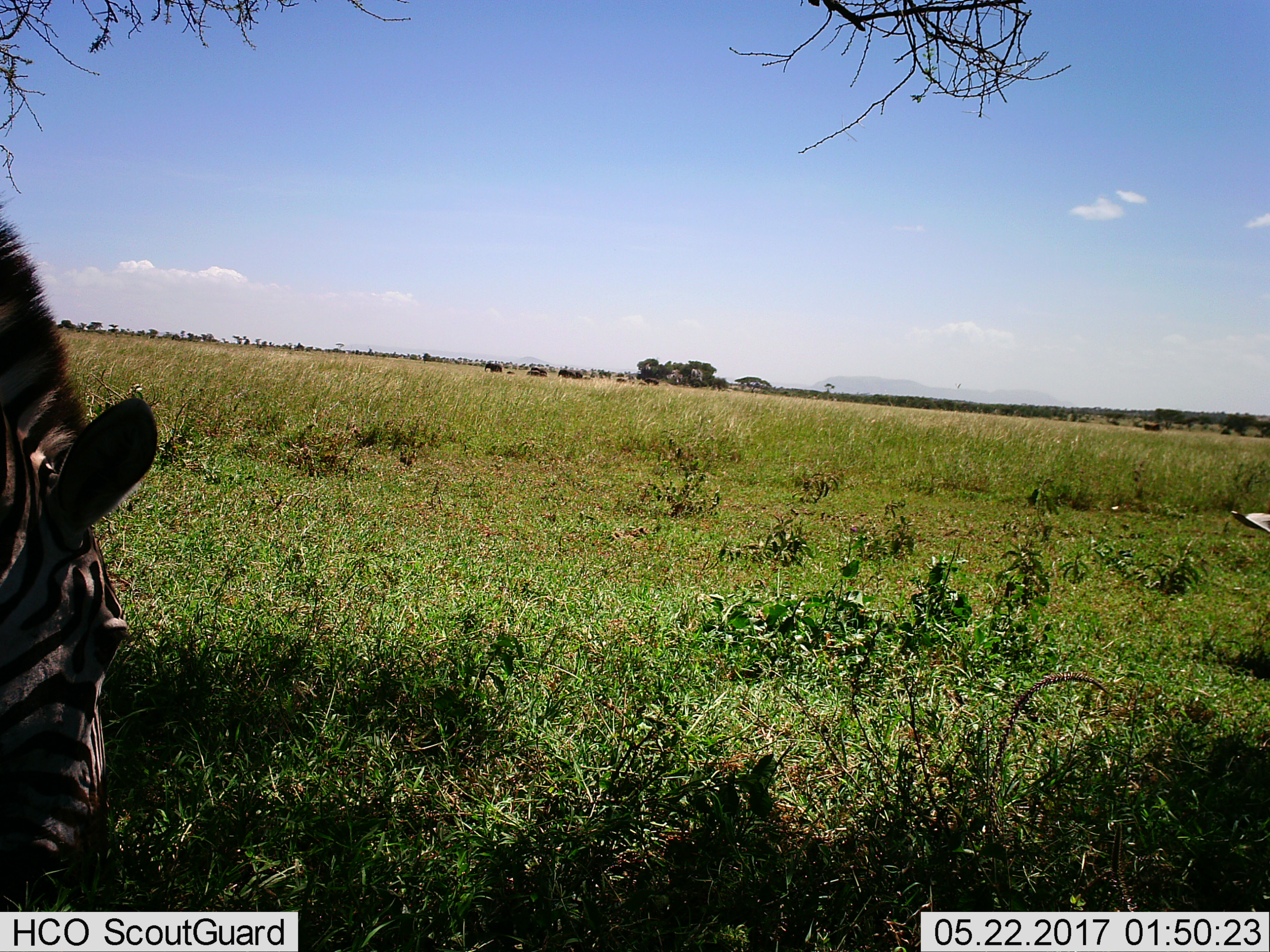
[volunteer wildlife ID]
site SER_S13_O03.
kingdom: Animalia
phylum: Chordata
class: Mammalia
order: Perissodactyla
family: Equidae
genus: Equus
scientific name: Equus quagga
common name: plains zebra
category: zebraplains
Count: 2.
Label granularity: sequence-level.